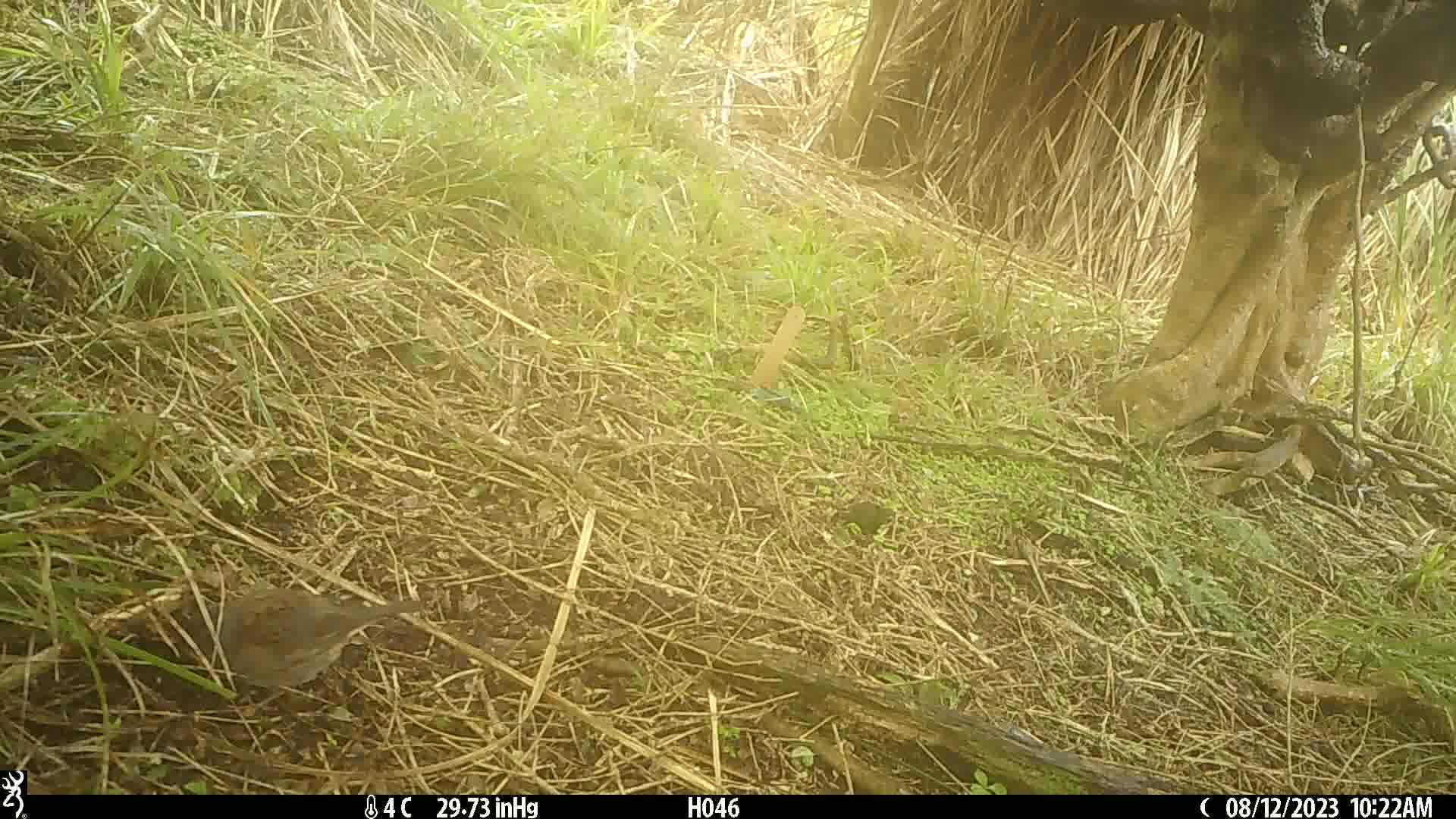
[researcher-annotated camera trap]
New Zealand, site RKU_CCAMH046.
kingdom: Animalia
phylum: Chordata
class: Aves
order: Passeriformes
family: Prunellidae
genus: Prunella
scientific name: Prunella modularis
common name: dunnock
Dunnock (Prunella modularis).